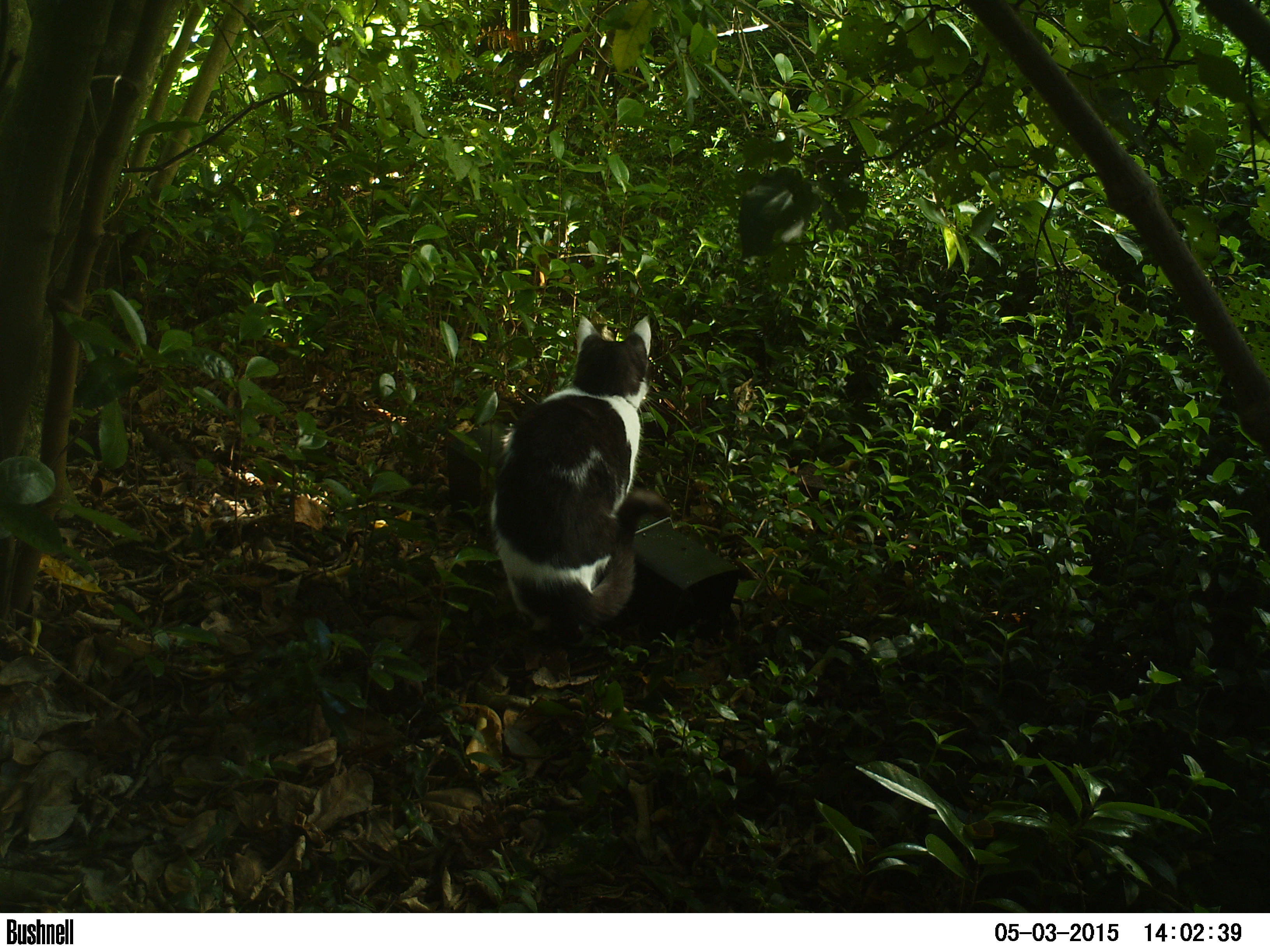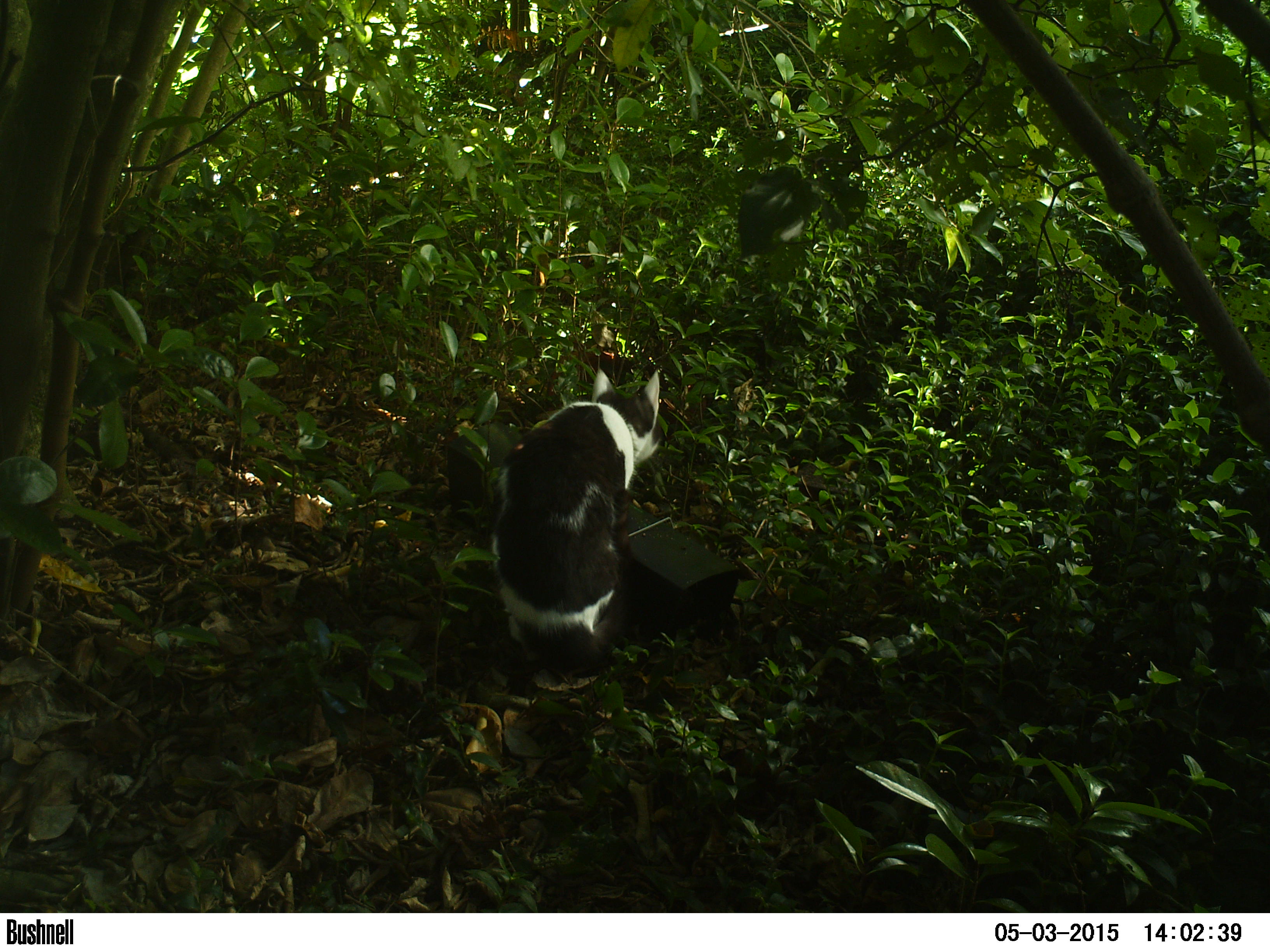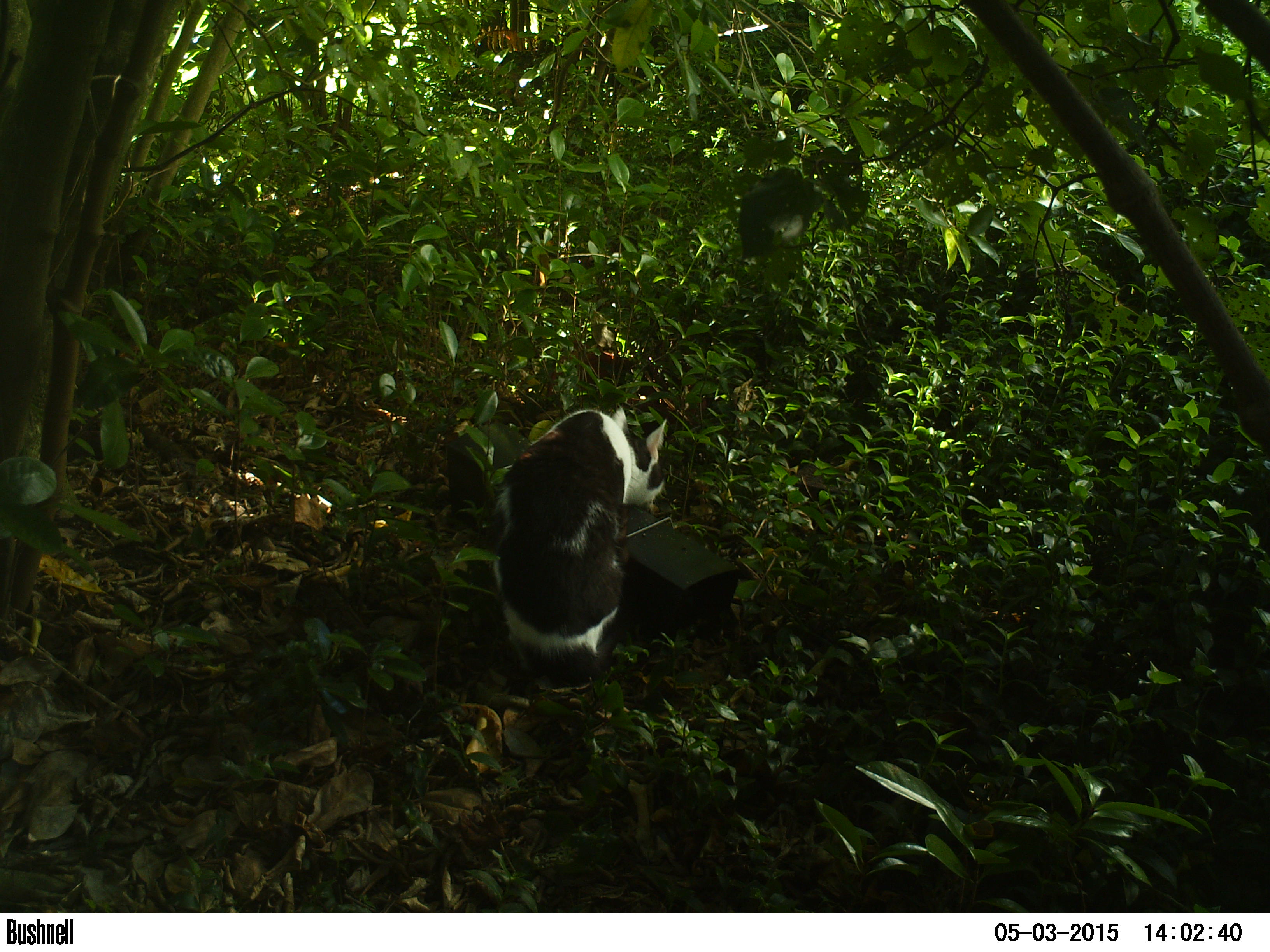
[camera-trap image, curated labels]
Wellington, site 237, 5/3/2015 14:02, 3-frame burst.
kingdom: Animalia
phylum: Chordata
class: Mammalia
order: Carnivora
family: Felidae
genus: Felis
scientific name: Felis catus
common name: cat